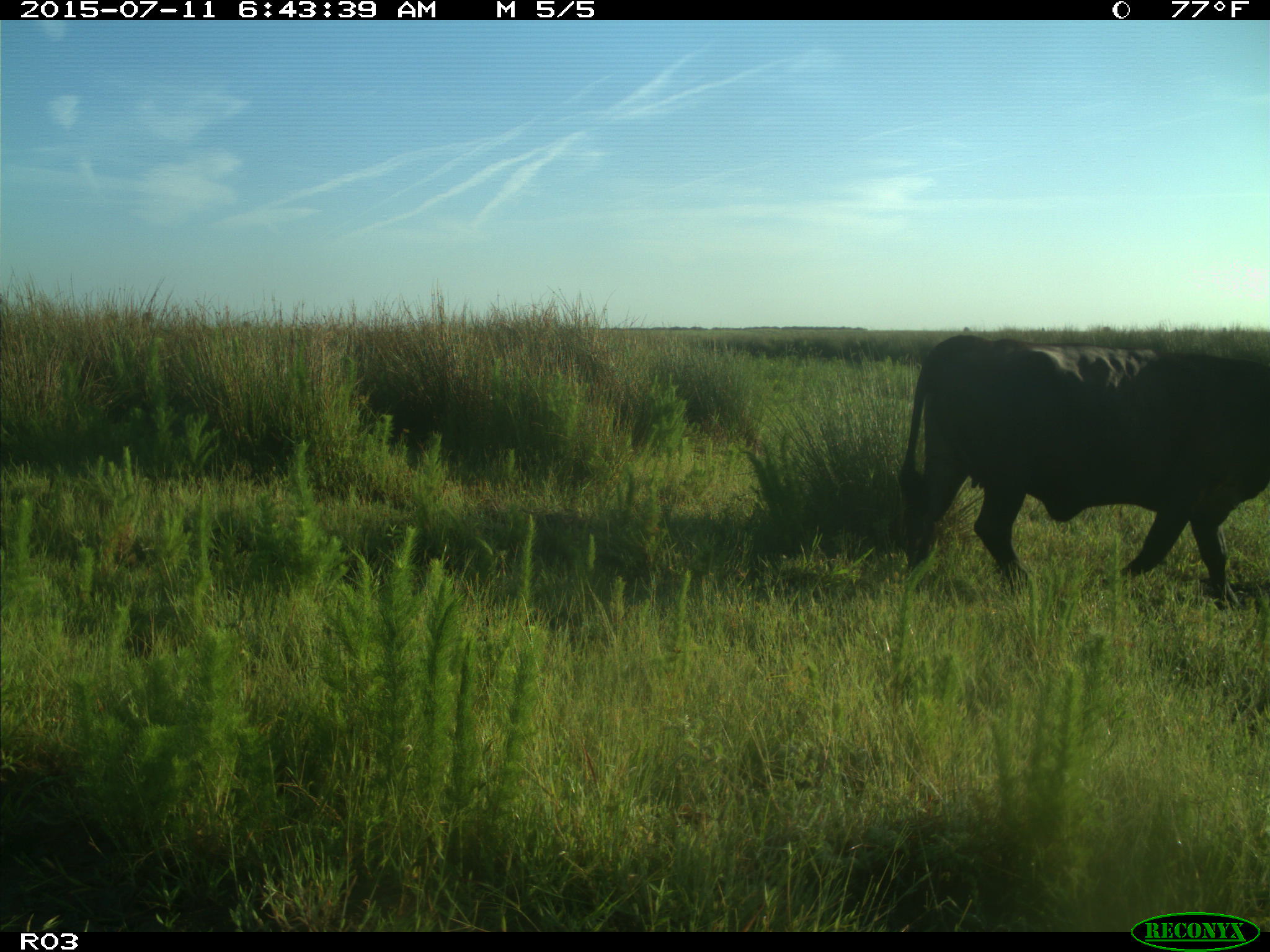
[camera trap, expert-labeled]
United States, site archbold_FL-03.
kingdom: Animalia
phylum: Chordata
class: Mammalia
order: Artiodactyla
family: Bovidae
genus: Bos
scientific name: Bos taurus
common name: domestic cow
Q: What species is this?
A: Bos taurus (domestic cow).